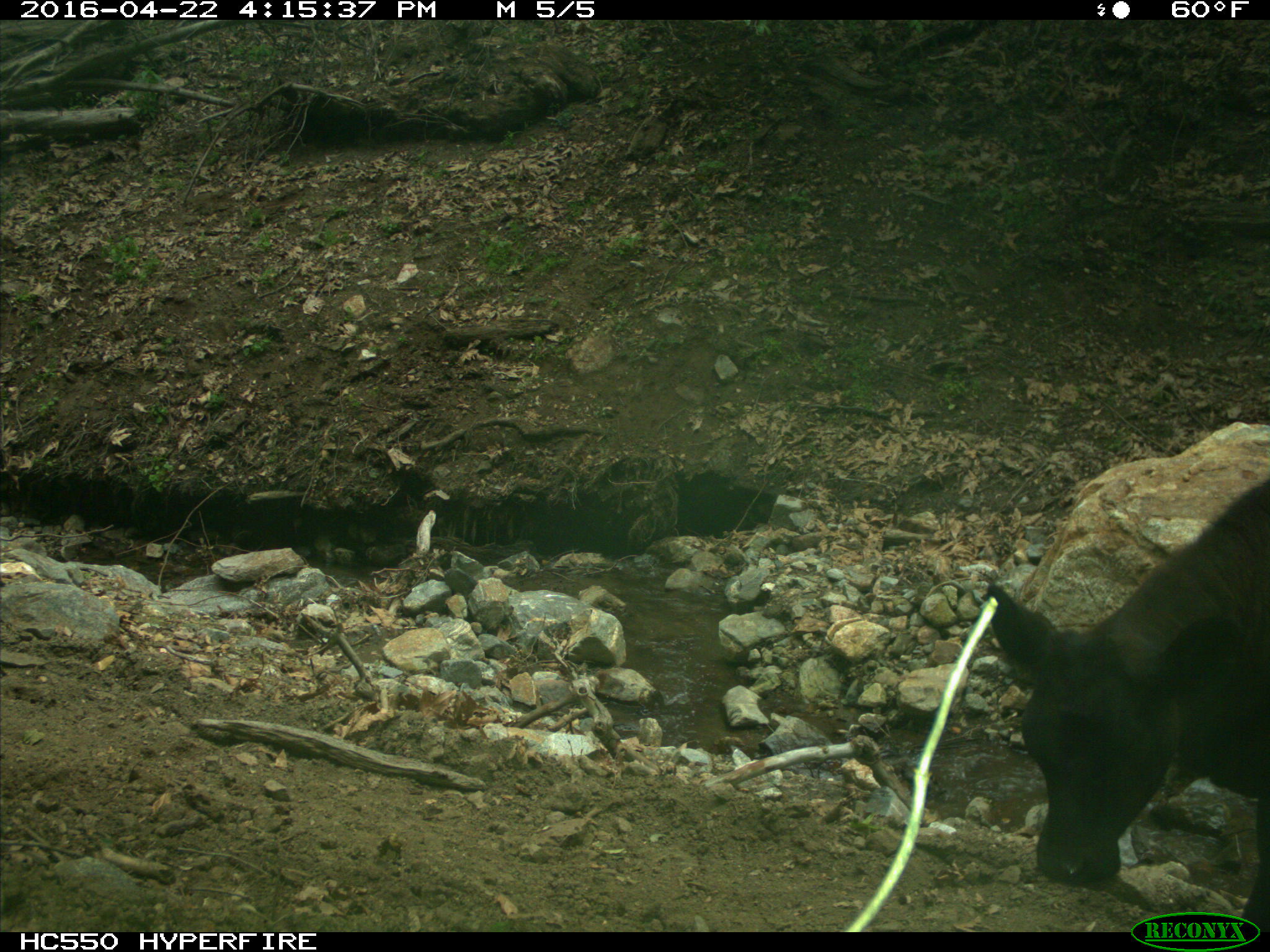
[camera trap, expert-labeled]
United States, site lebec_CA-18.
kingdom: Animalia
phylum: Chordata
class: Mammalia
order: Artiodactyla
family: Bovidae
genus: Bos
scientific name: Bos taurus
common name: domestic cow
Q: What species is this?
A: Bos taurus (domestic cow).